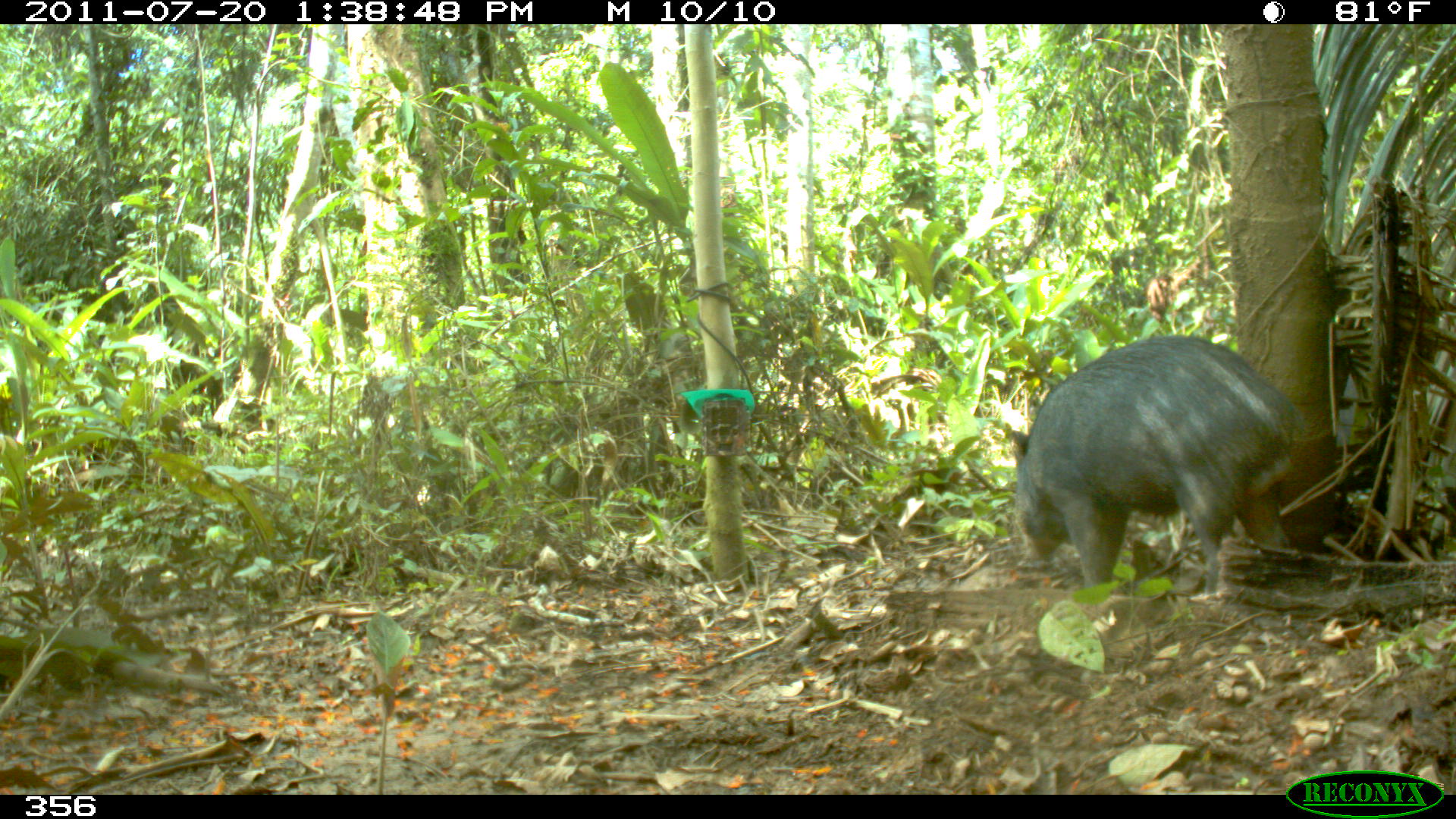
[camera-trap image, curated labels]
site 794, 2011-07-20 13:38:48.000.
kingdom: Animalia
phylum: Chordata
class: Mammalia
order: Artiodactyla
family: Tayassuidae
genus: Tayassu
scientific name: Tayassu pecari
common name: white-lipped peccary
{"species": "Tayassu pecari (white-lipped peccary)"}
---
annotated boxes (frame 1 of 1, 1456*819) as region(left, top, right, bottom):
tayassu pecari: region(1010, 332, 1304, 591)